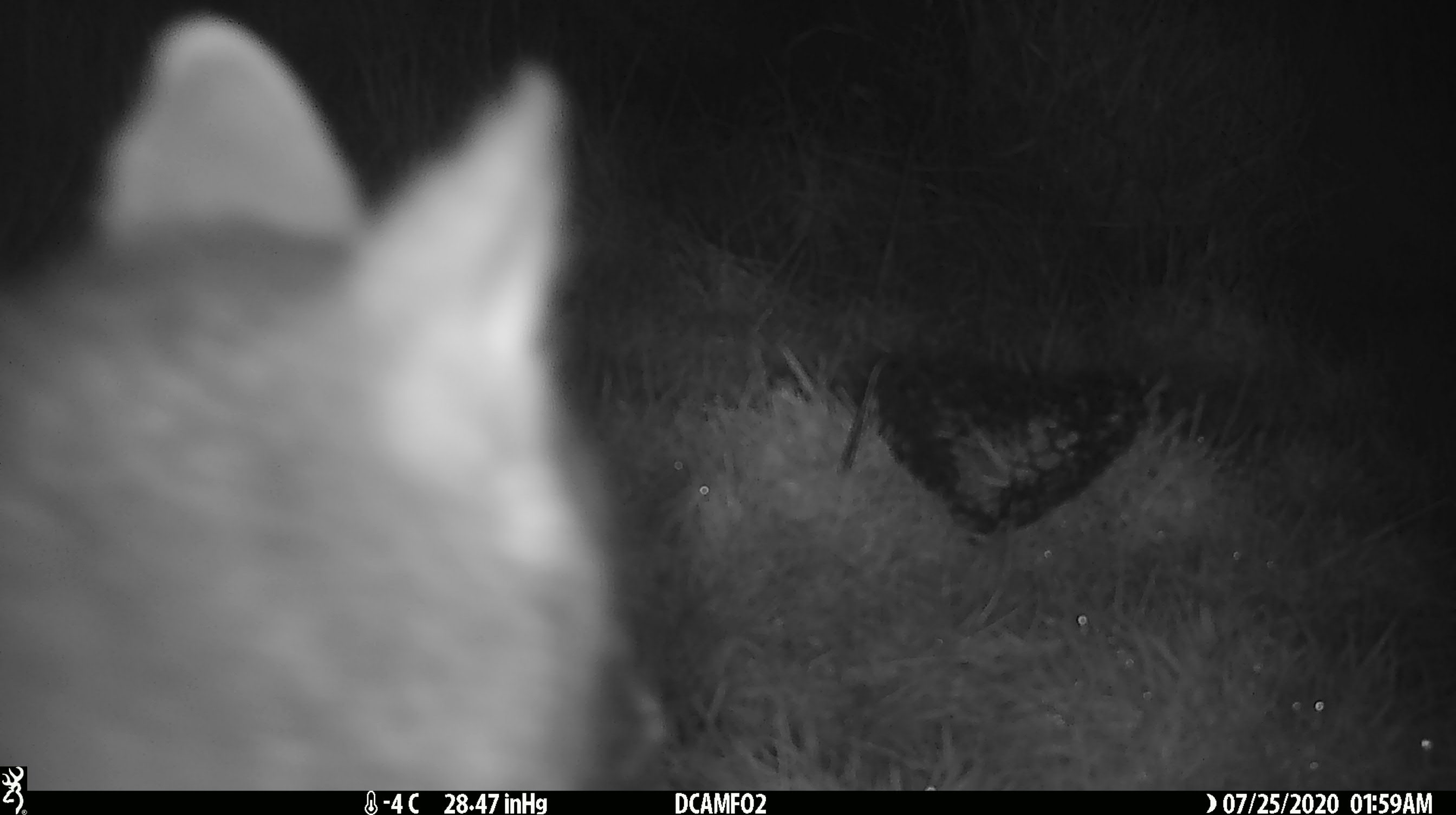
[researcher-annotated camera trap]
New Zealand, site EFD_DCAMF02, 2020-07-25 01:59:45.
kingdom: Animalia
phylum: Chordata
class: Mammalia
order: Diprotodontia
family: Phalangeridae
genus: Trichosurus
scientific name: Trichosurus vulpecula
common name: common brushtail possum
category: possum